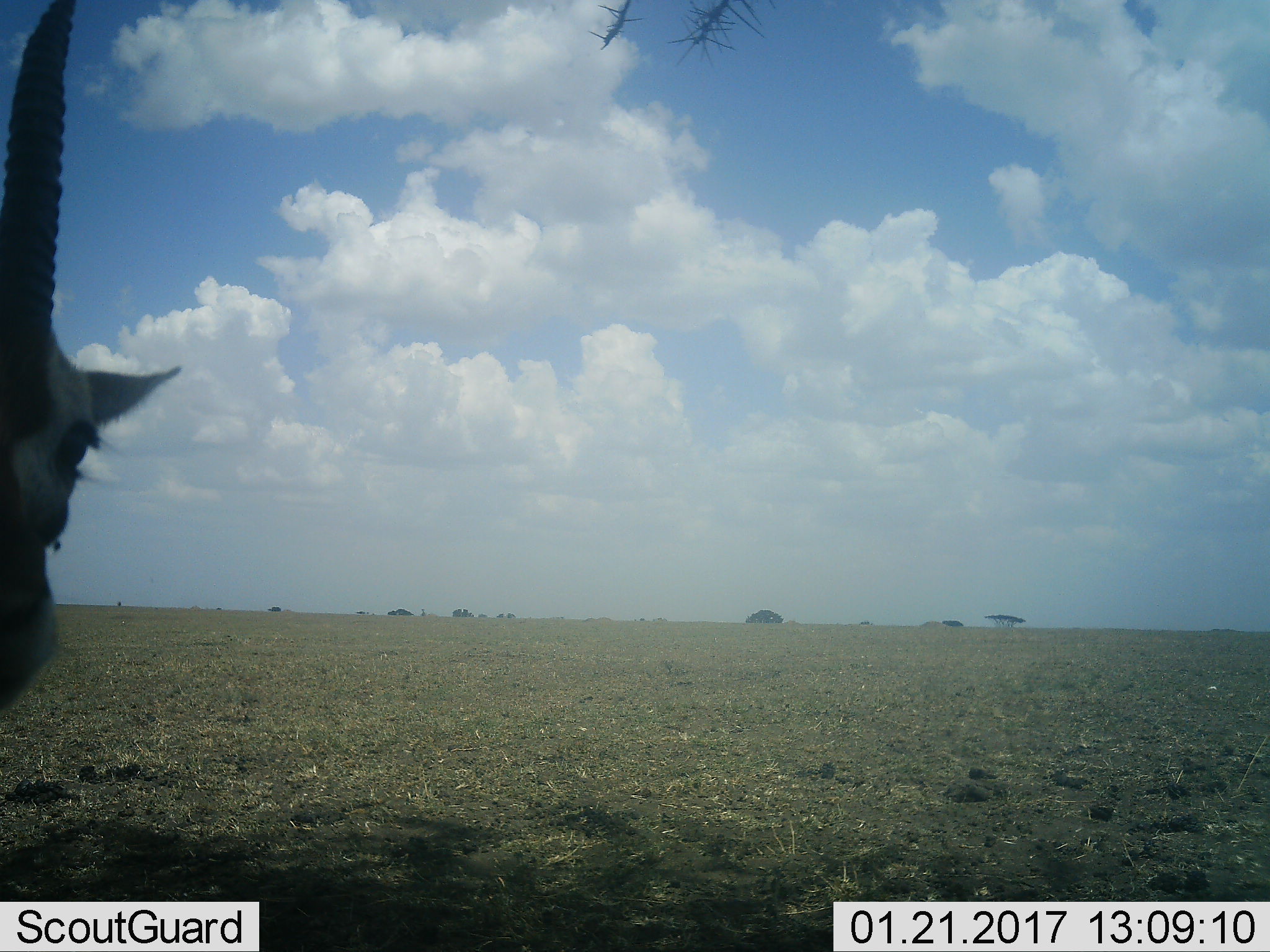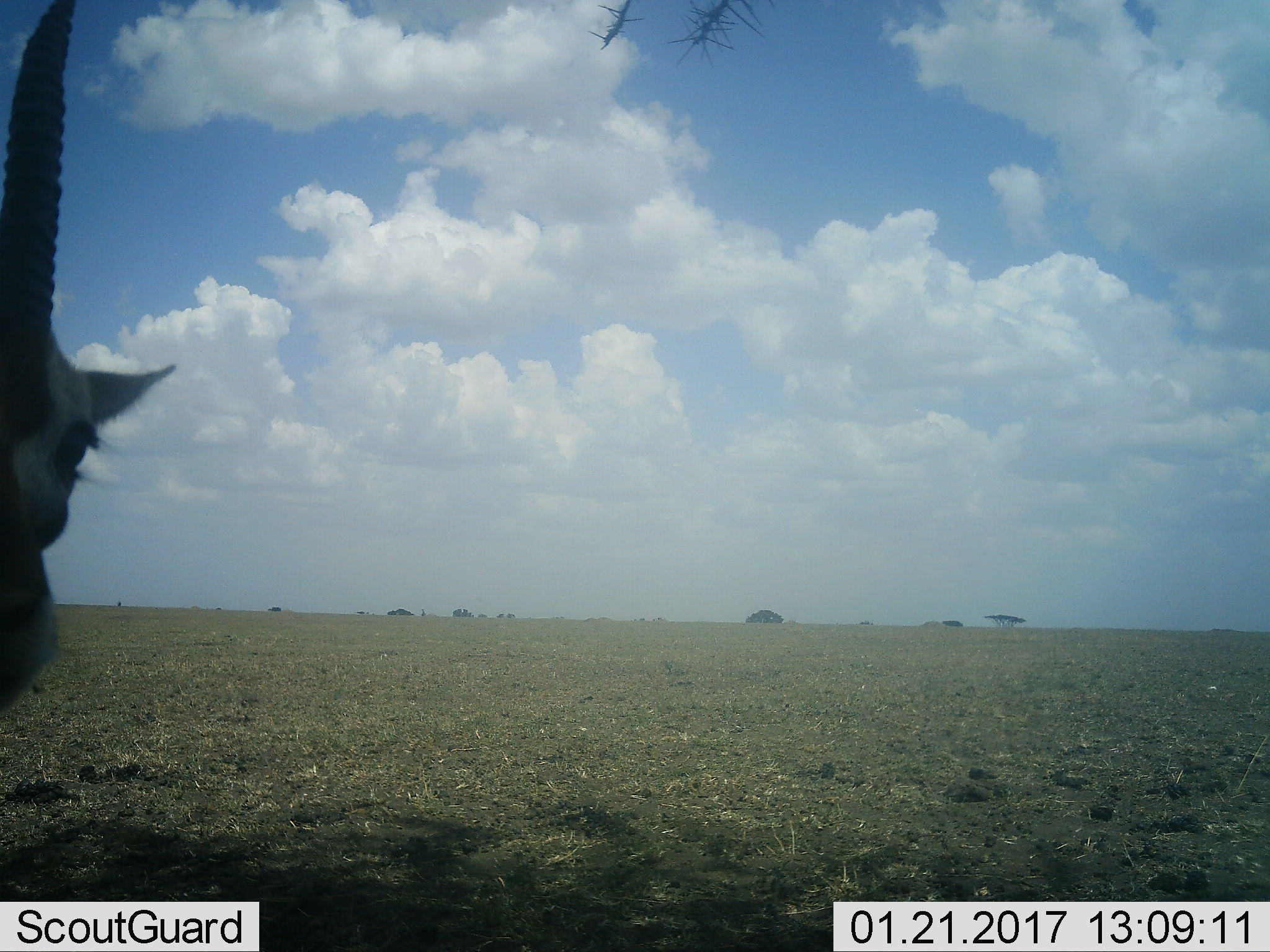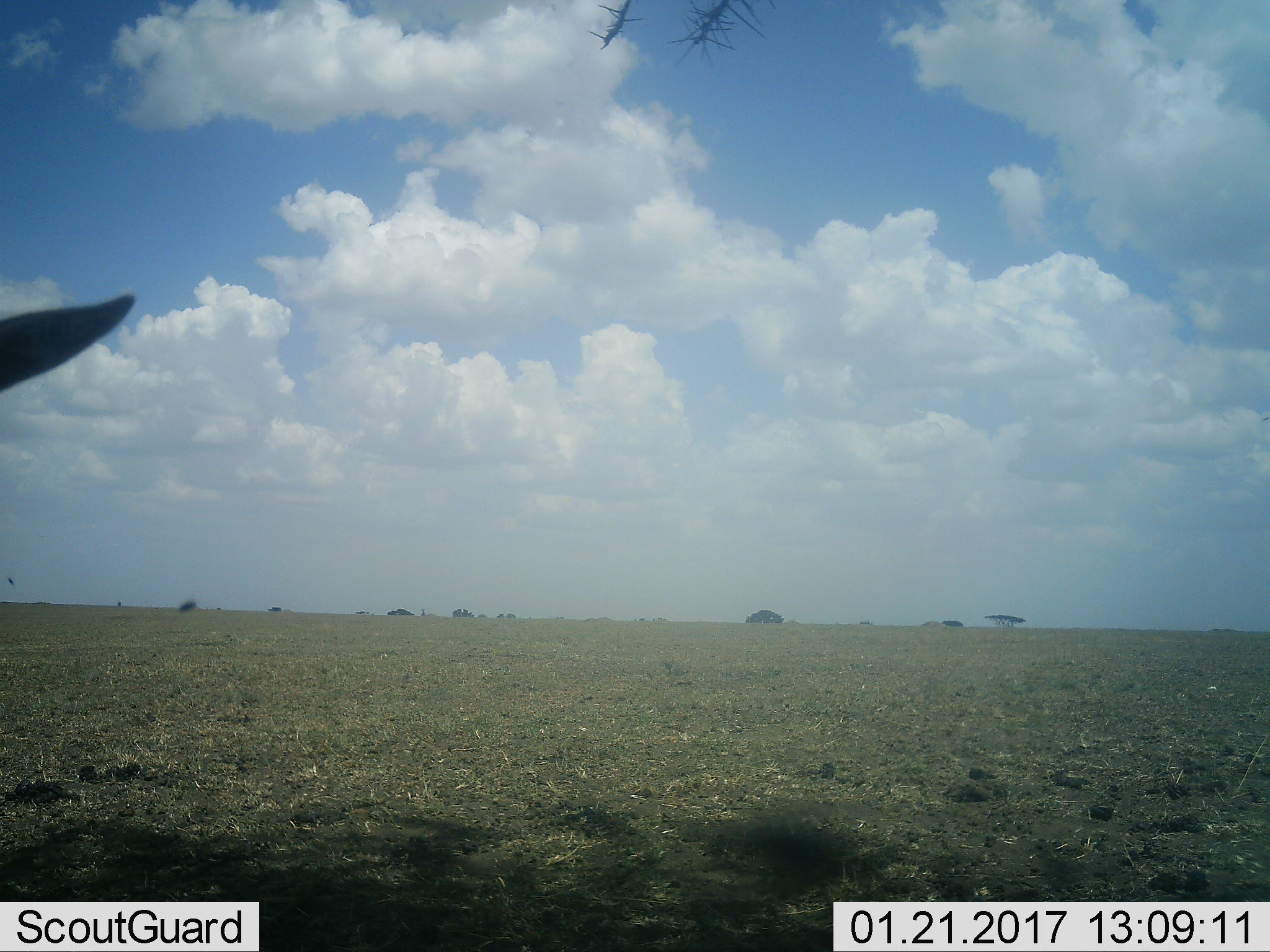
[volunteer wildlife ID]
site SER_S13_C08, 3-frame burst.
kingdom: Animalia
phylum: Chordata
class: Mammalia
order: Artiodactyla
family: Bovidae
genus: Eudorcas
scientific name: Eudorcas thomsonii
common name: thomson's gazelle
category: gazellethomsons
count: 1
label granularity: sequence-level